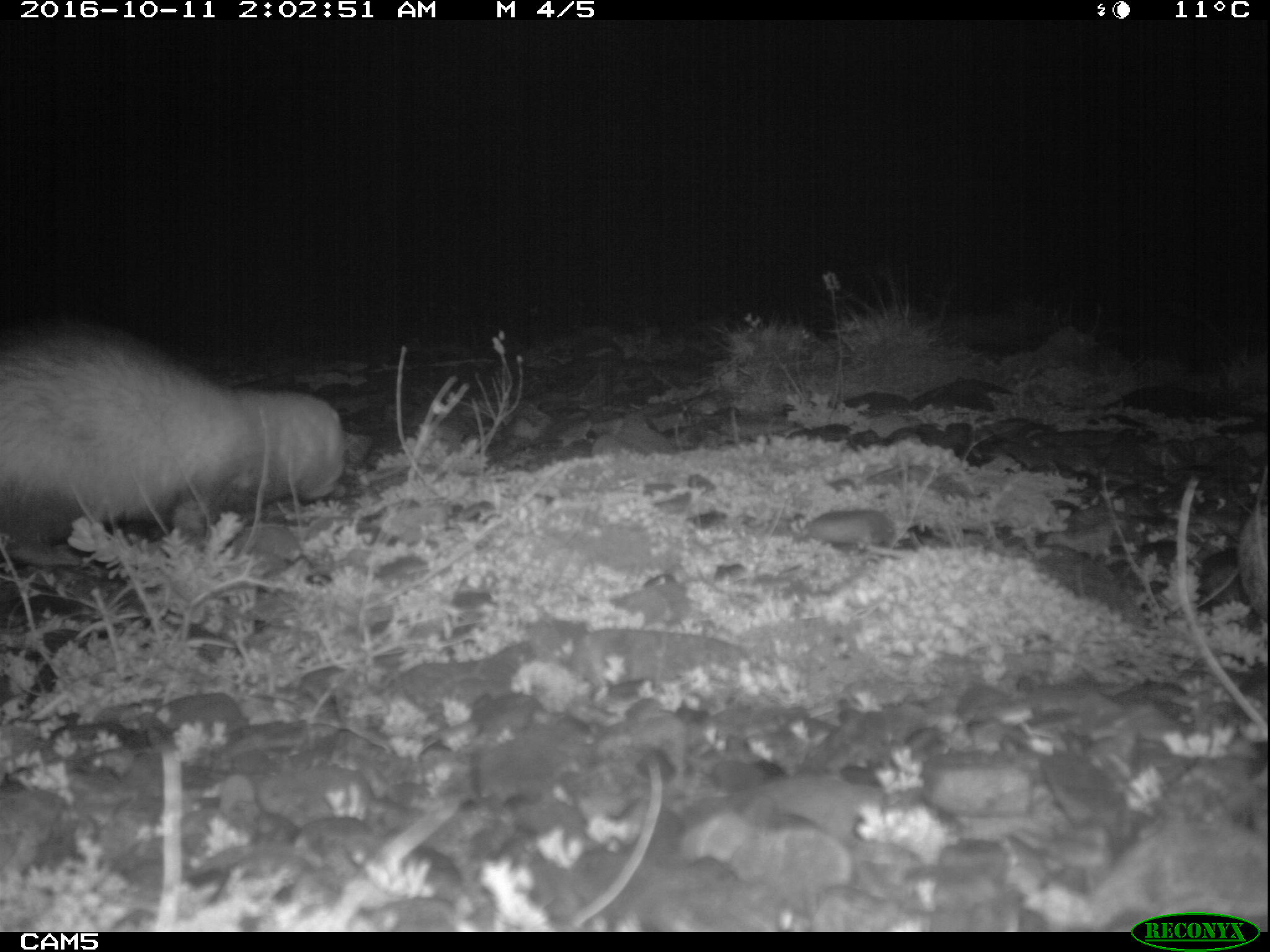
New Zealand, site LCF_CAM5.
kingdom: Animalia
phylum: Chordata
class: Mammalia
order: Carnivora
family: Mustelidae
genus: Mustela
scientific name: Mustela furo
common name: ferret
Ferret (Mustela furo).